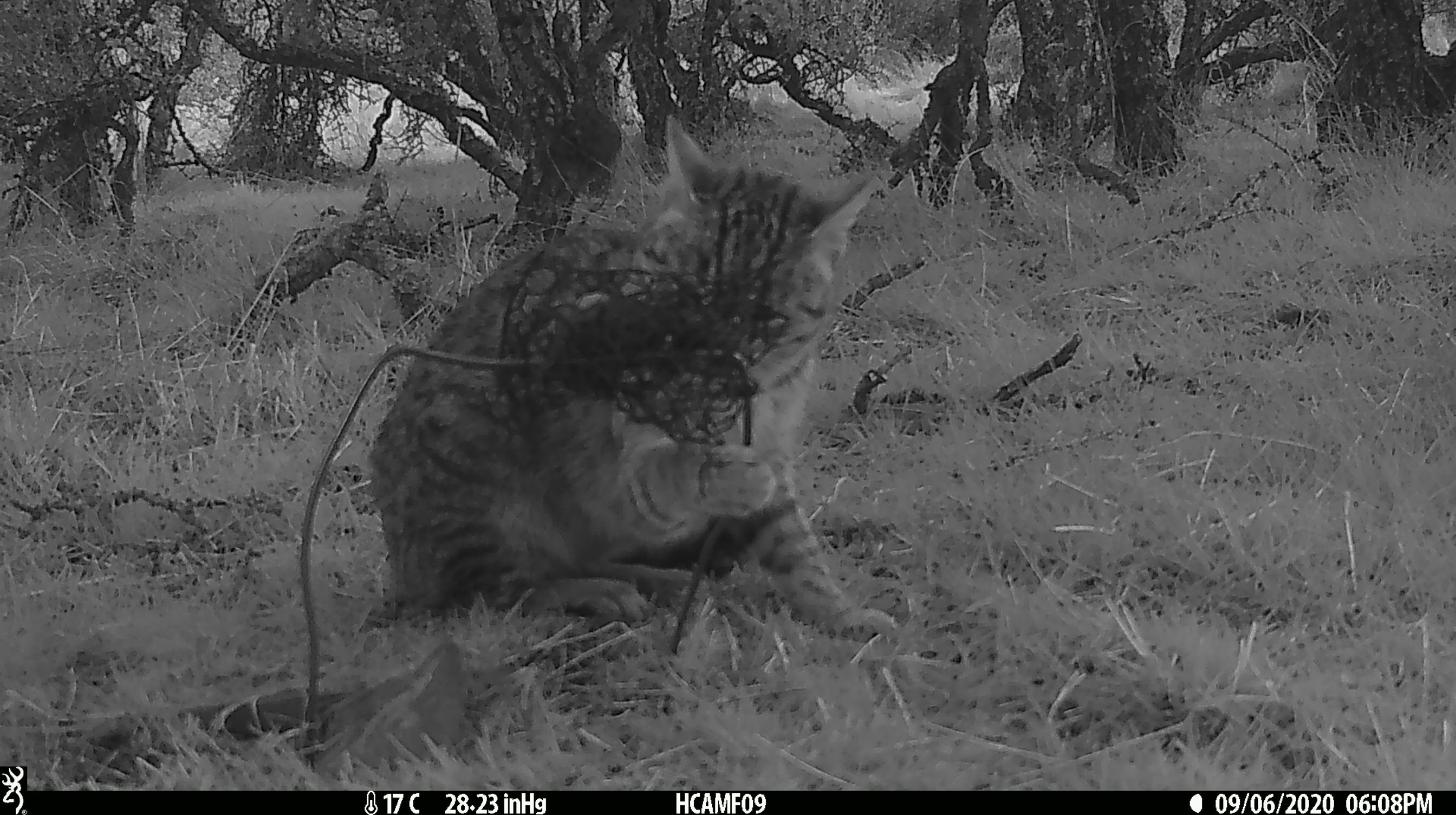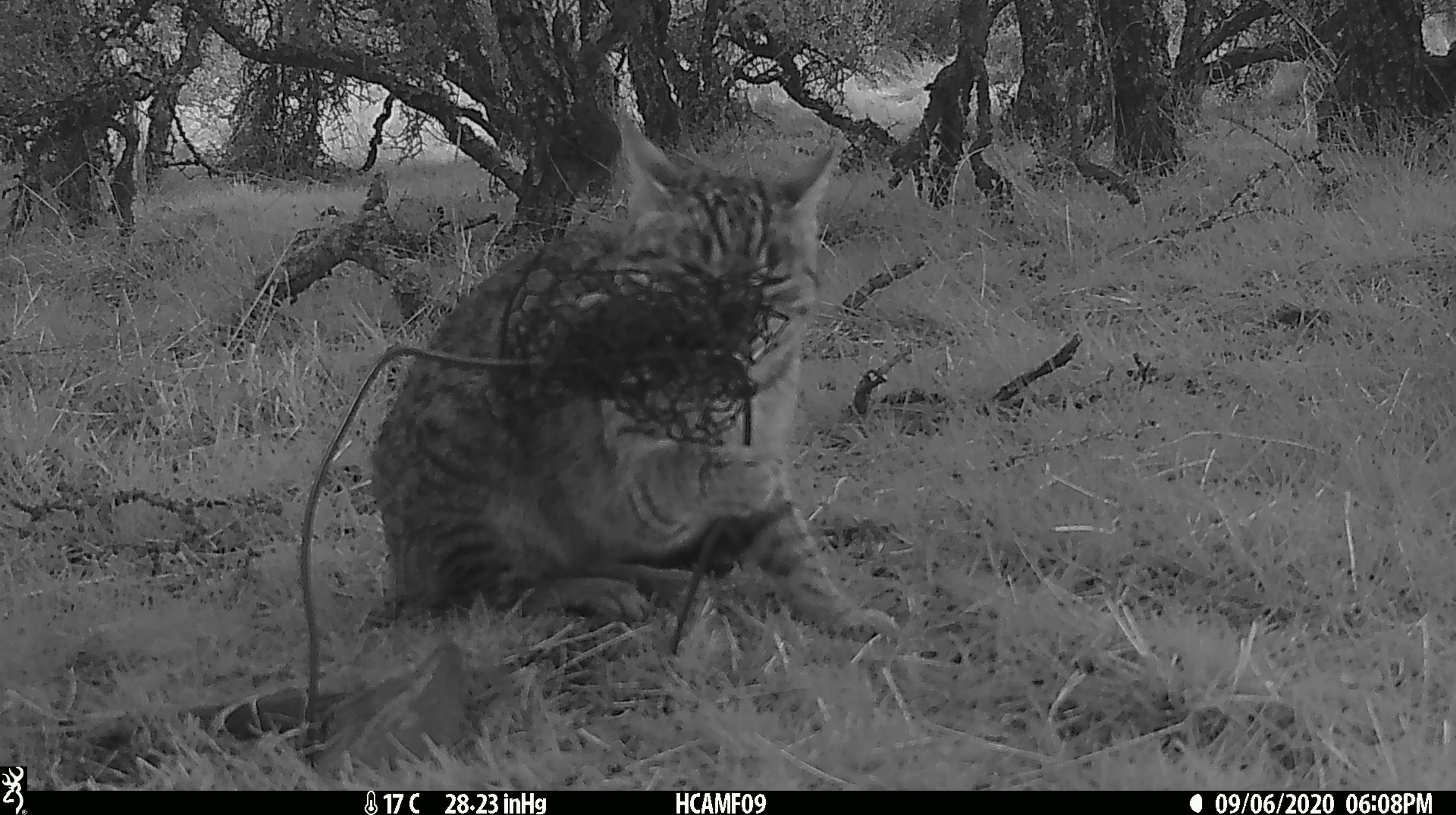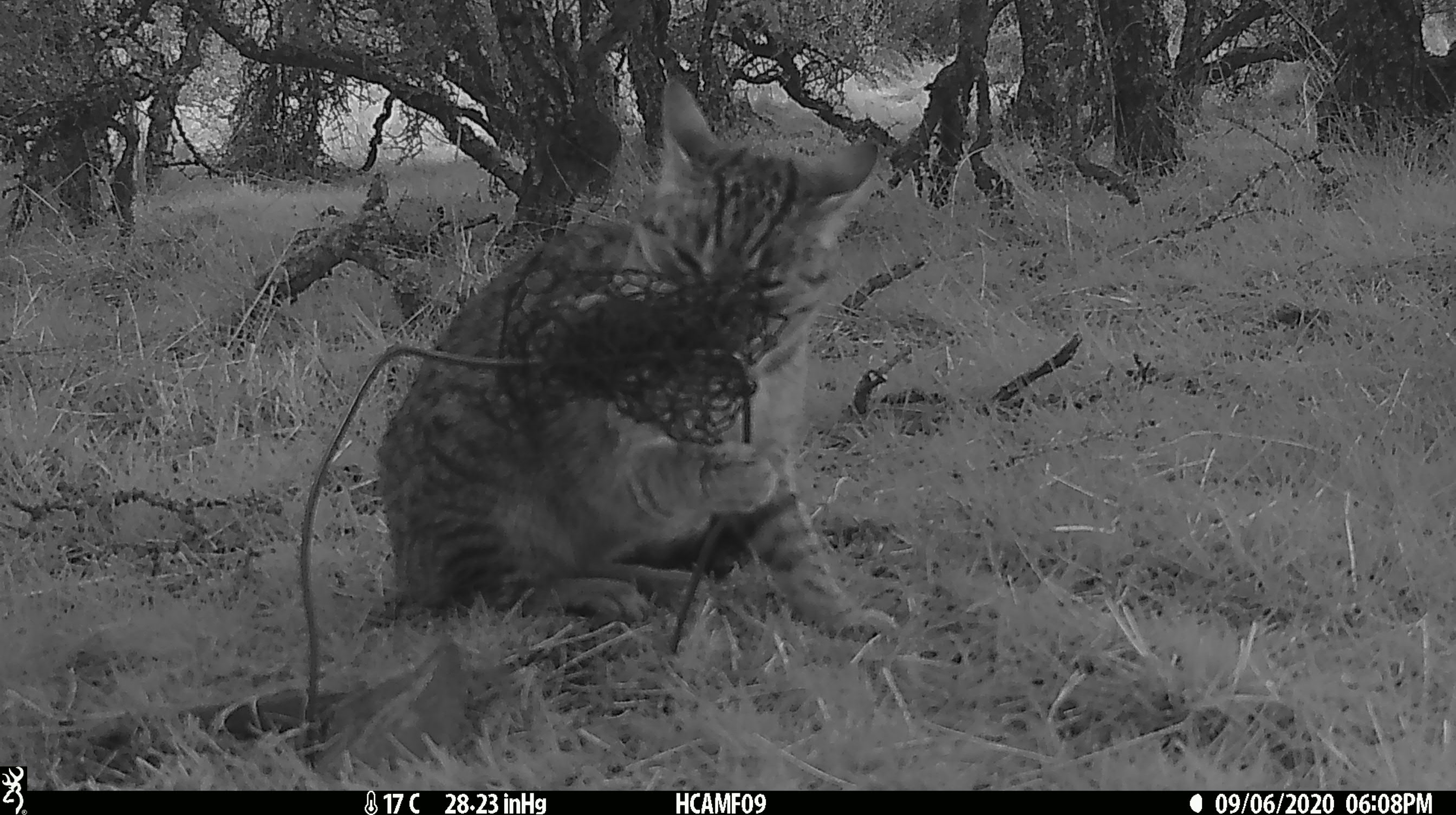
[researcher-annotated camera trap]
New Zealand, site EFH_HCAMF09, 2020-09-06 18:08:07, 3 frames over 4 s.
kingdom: Animalia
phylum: Chordata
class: Mammalia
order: Carnivora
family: Felidae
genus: Felis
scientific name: Felis catus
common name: domestic cat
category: cat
Cat (domestic cat) (Felis catus).